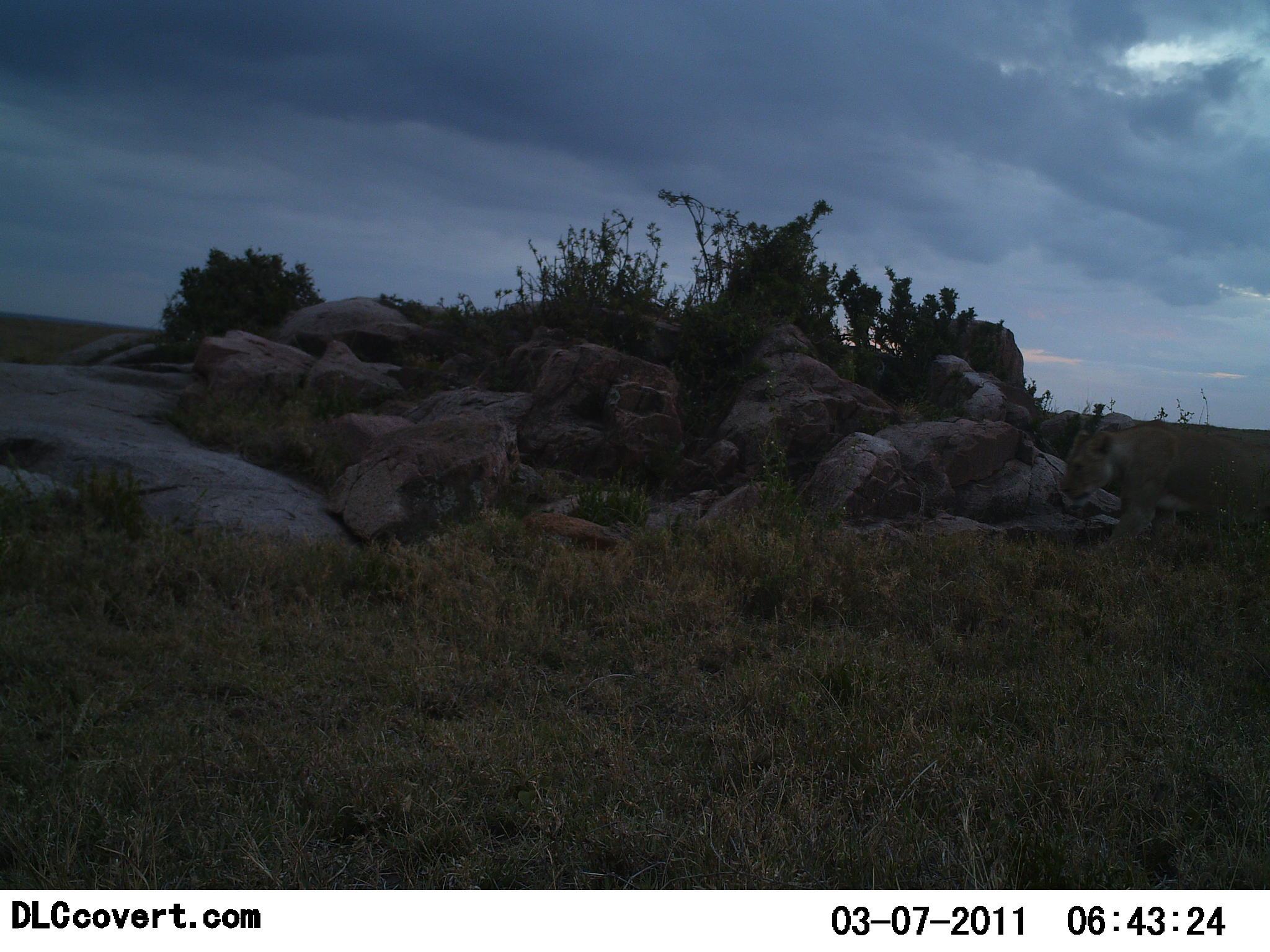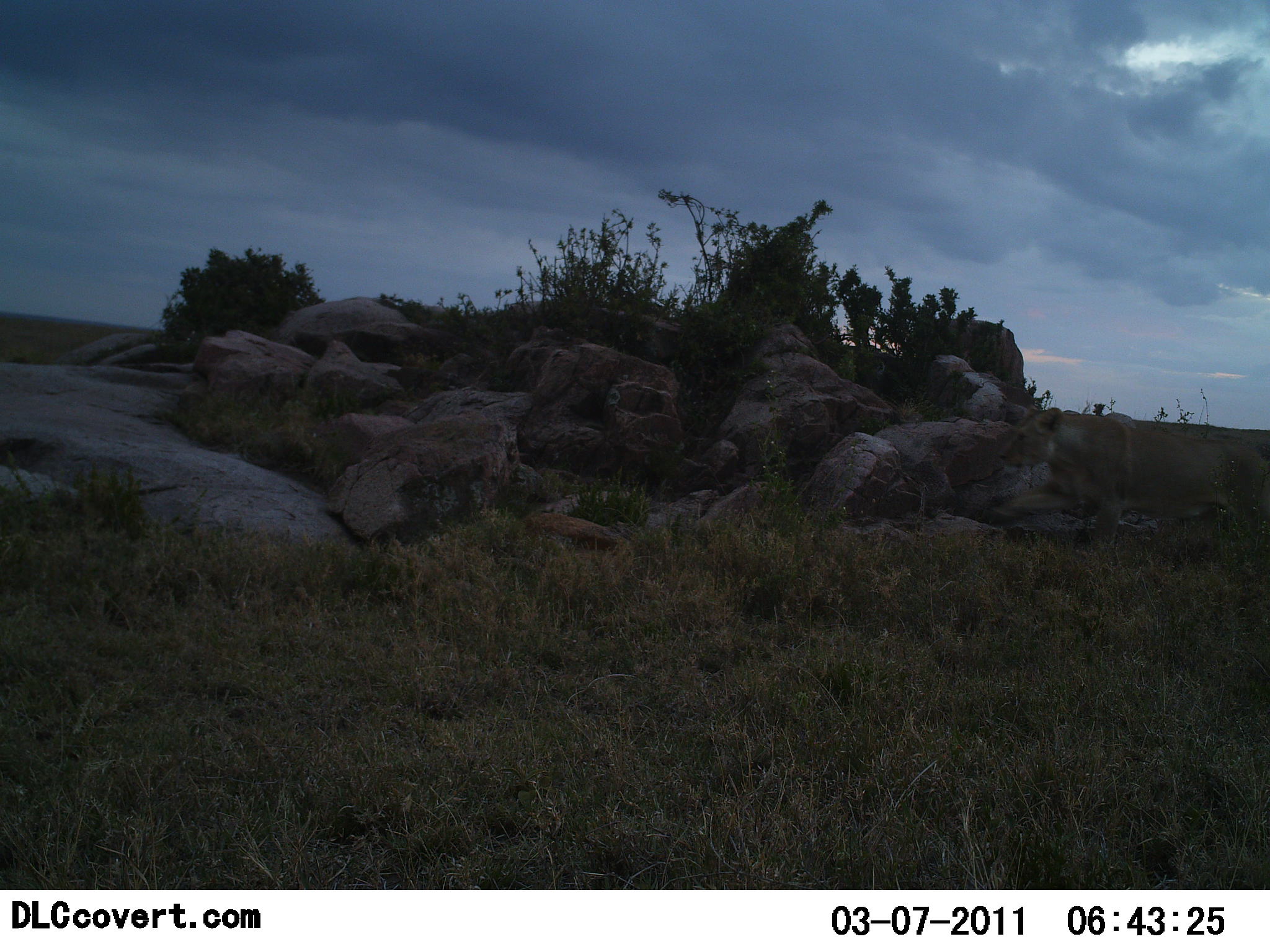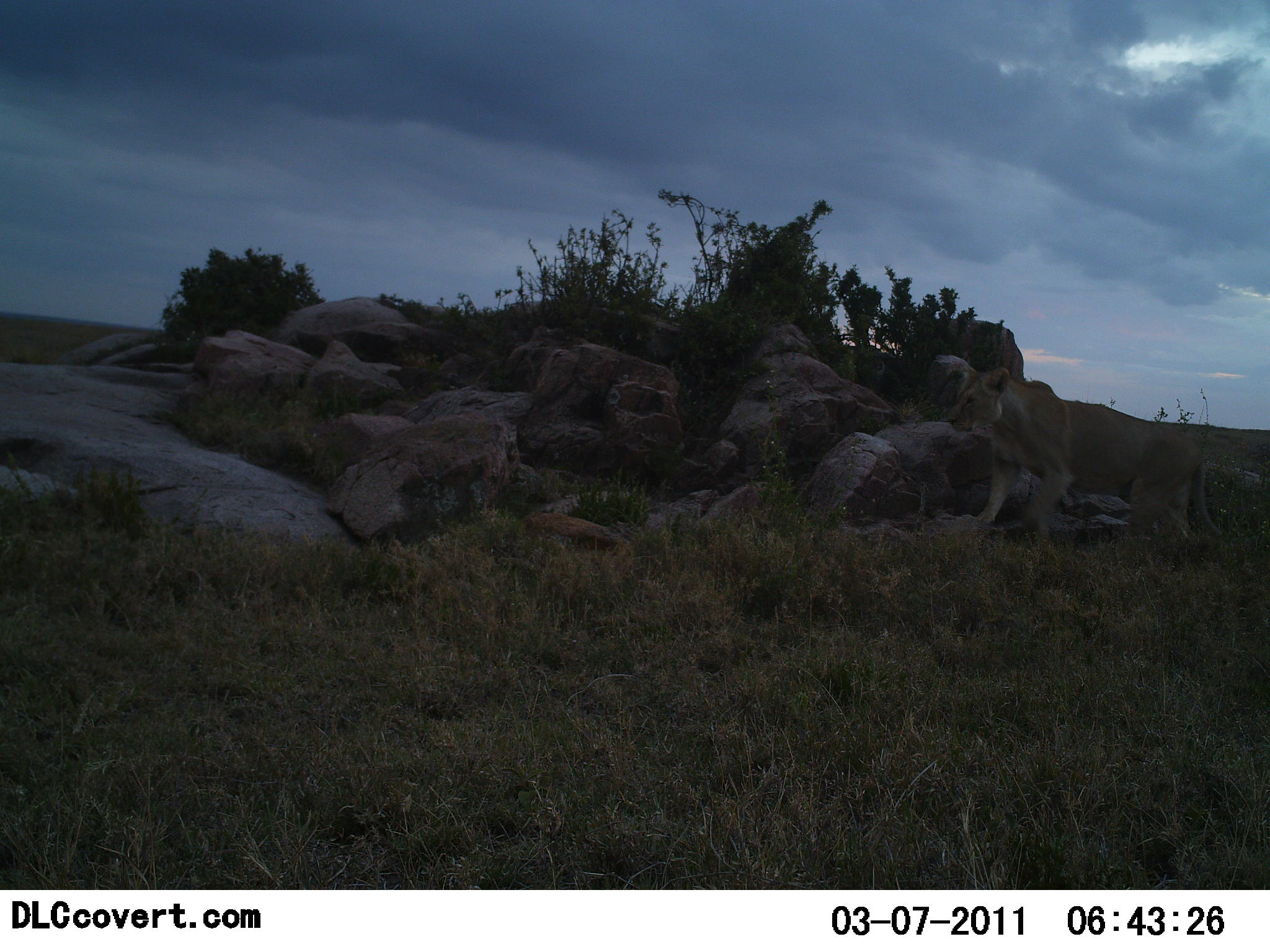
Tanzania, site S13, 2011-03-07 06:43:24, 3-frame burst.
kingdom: Animalia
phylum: Chordata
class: Mammalia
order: Carnivora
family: Felidae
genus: Panthera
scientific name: Panthera leo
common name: lion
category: lionfemale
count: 1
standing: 0%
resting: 0%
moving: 100%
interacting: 0%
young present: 0%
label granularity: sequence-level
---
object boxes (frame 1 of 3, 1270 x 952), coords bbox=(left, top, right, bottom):
animal: bbox=(1058, 419, 1270, 566)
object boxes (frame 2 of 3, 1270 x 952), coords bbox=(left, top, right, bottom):
animal: bbox=(992, 406, 1269, 570)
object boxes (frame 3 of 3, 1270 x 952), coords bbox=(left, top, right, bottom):
animal: bbox=(934, 355, 1222, 546)